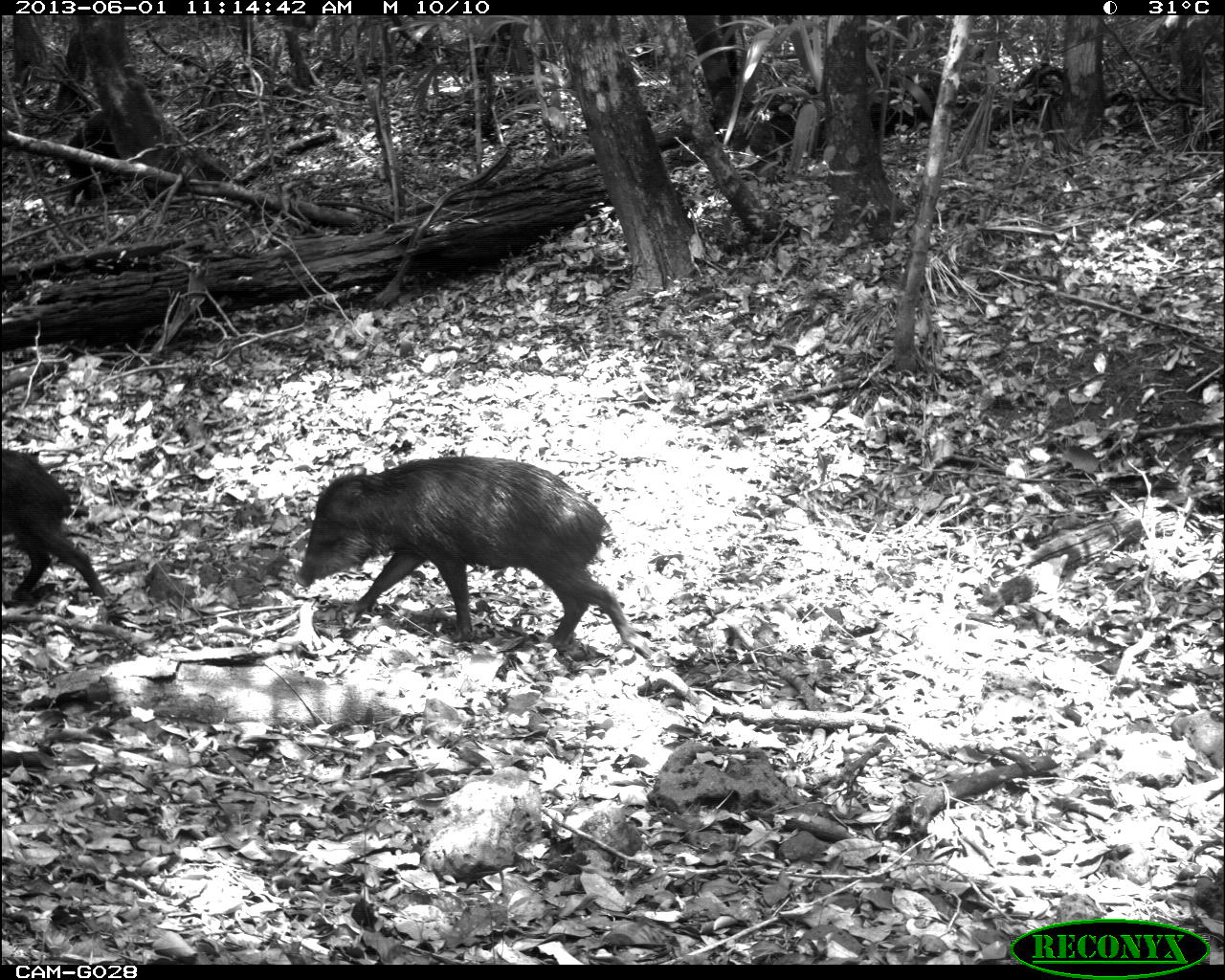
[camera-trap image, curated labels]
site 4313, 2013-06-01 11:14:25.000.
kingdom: Animalia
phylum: Chordata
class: Mammalia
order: Artiodactyla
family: Tayassuidae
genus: Tayassu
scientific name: Tayassu pecari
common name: white-lipped peccary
Tayassu pecari (white-lipped peccary), count 9.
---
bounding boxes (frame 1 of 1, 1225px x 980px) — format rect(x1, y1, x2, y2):
tayassu pecari: rect(294, 455, 633, 650); rect(1, 447, 108, 600)